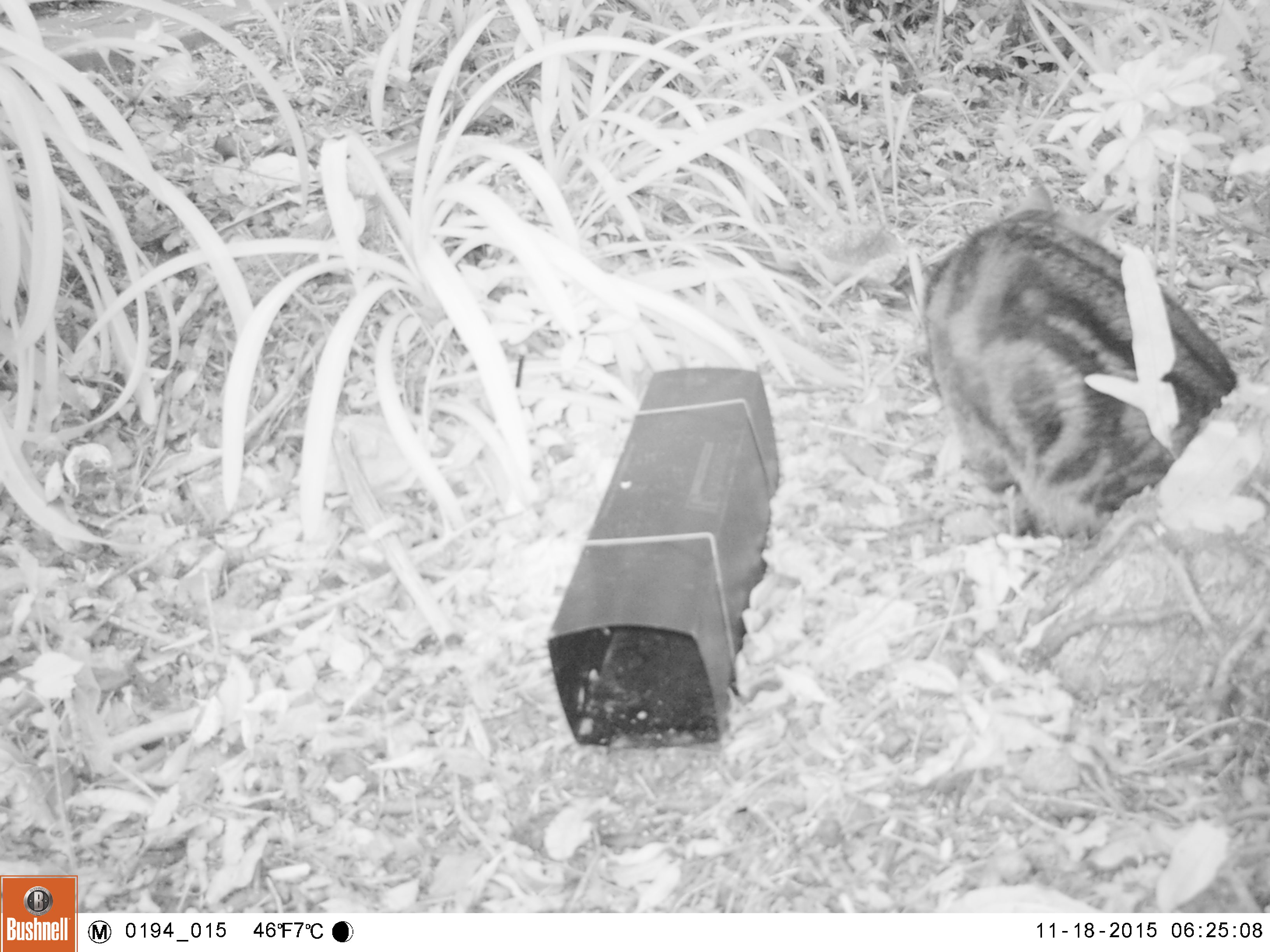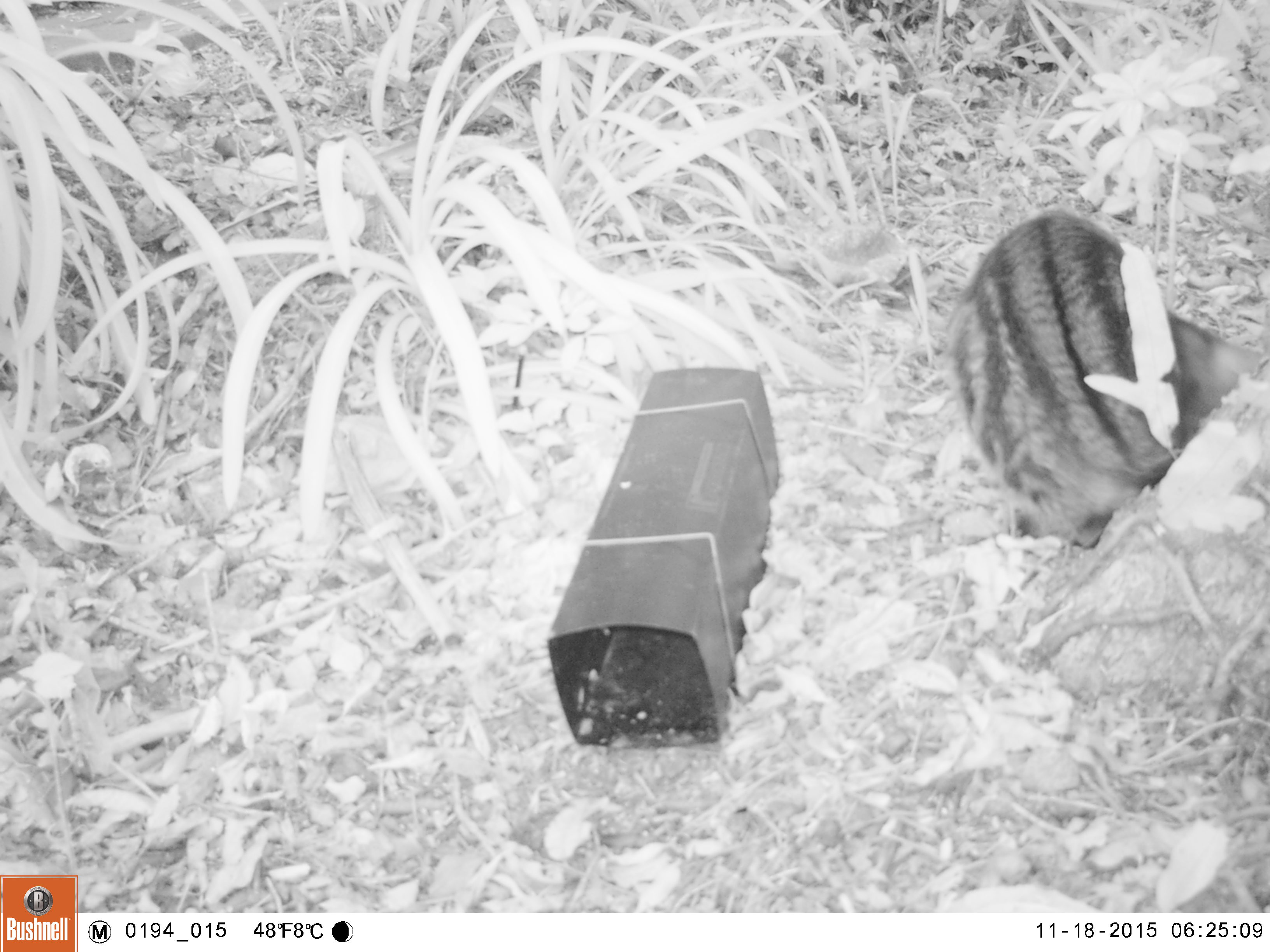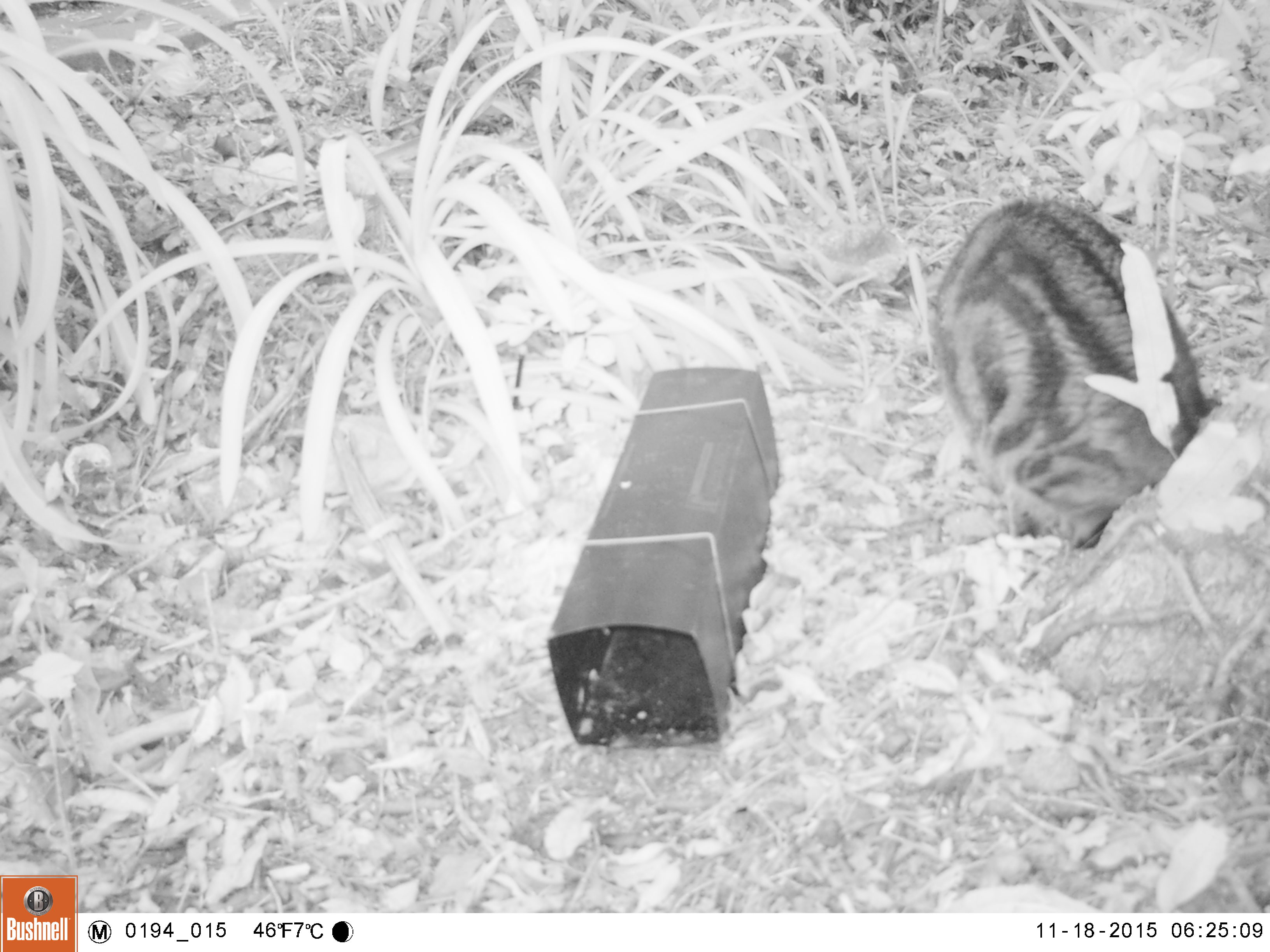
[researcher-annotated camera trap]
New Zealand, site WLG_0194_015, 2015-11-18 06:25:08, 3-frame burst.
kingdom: Animalia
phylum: Chordata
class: Mammalia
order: Carnivora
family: Felidae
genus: Felis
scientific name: Felis catus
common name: domestic cat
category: cat